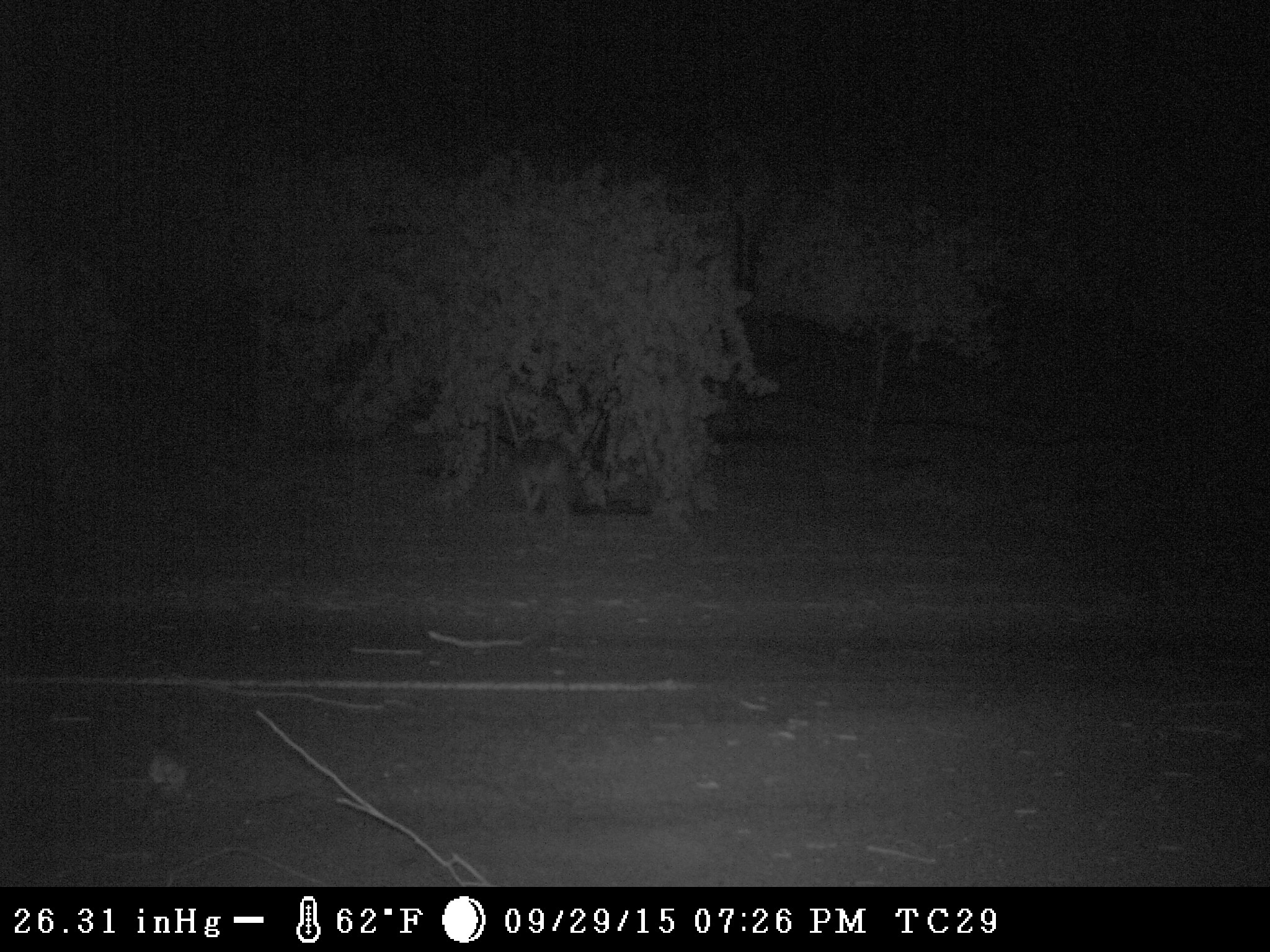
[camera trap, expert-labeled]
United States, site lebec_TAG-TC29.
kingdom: Animalia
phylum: Chordata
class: Mammalia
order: Carnivora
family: Canidae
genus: Canis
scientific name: Canis latrans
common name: coyote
Canis latrans (coyote).